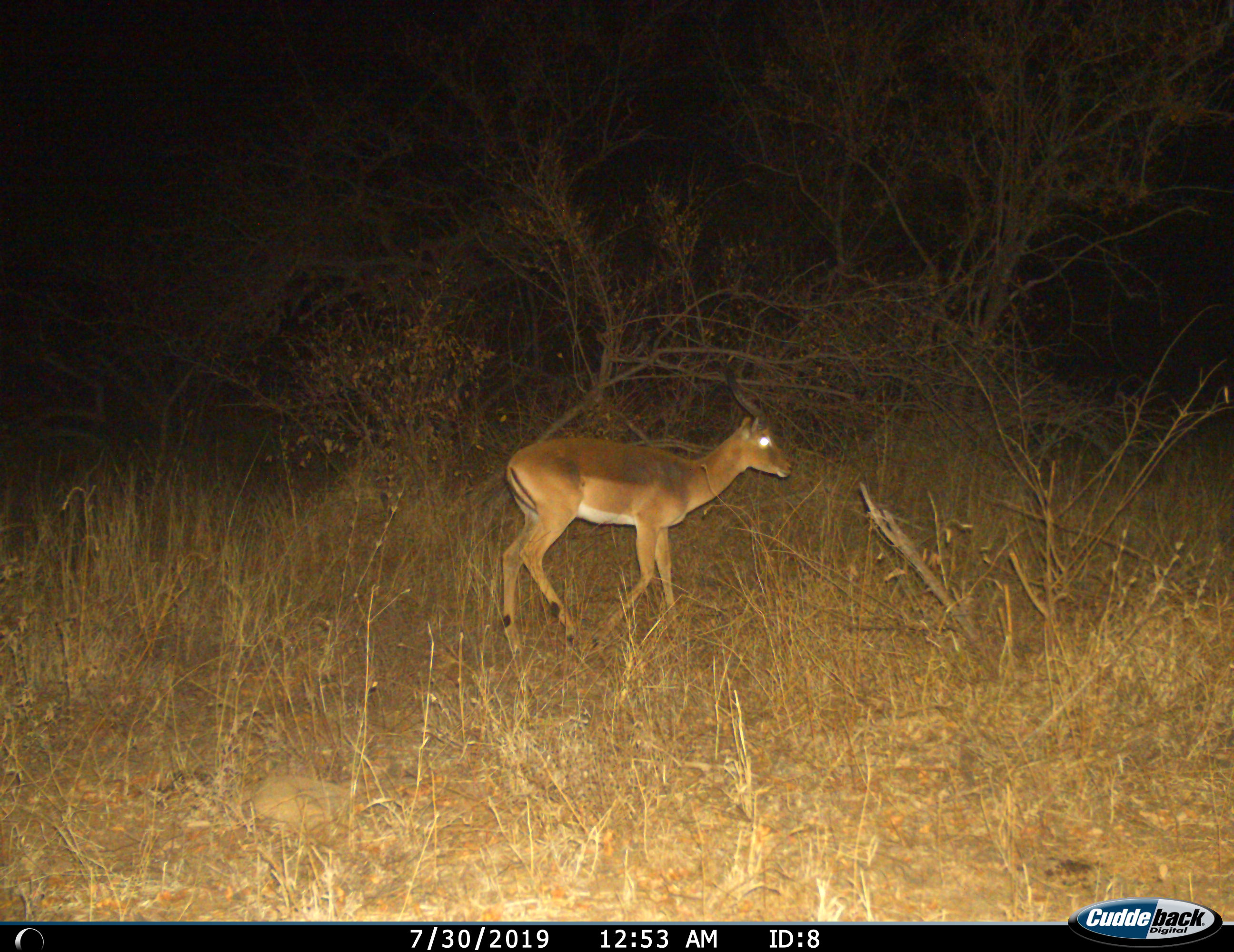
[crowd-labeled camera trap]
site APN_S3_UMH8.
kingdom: Animalia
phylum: Chordata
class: Mammalia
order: Artiodactyla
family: Bovidae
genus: Aepyceros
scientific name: Aepyceros melampus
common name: impala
Impala (Aepyceros melampus), count 1. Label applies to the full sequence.